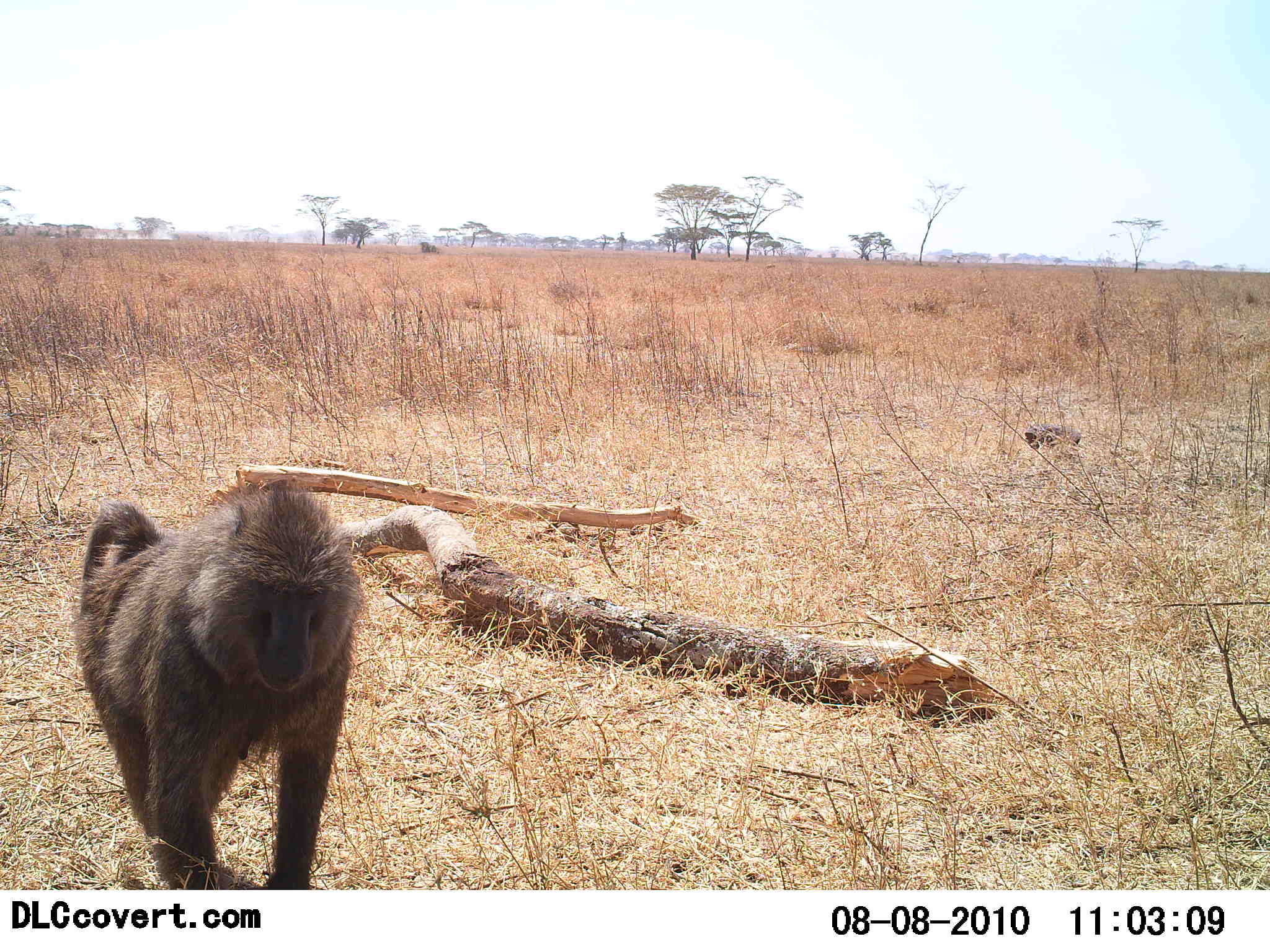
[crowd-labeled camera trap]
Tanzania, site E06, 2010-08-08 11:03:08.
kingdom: Animalia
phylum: Chordata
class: Mammalia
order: Primates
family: Cercopithecidae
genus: Papio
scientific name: Papio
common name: baboon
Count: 1.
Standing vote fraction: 29%.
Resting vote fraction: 0%.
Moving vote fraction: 71%.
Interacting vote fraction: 0%.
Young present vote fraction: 0%.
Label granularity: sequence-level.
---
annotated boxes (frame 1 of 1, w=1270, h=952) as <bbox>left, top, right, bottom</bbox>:
animal: <bbox>73, 475, 370, 891</bbox>